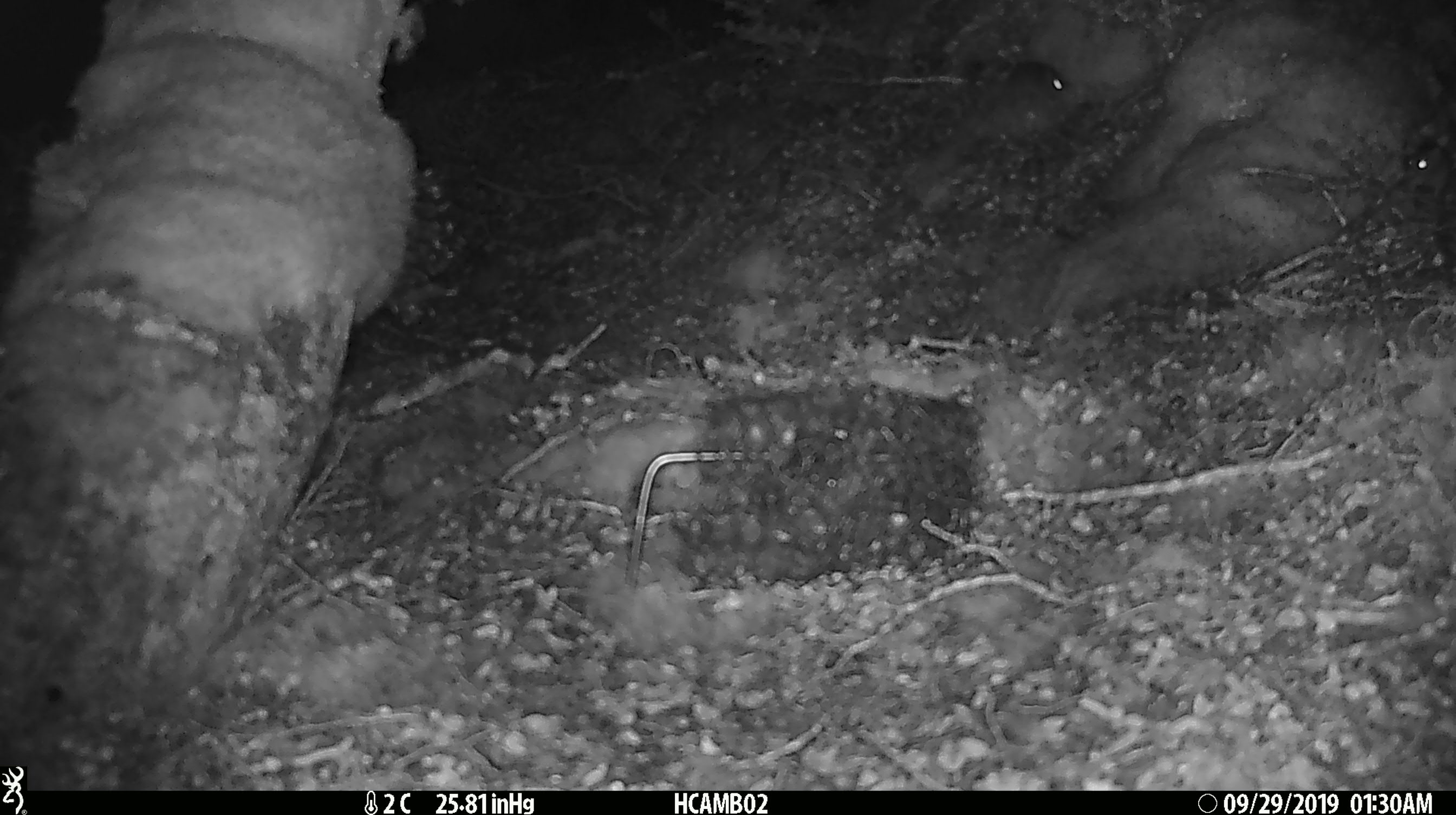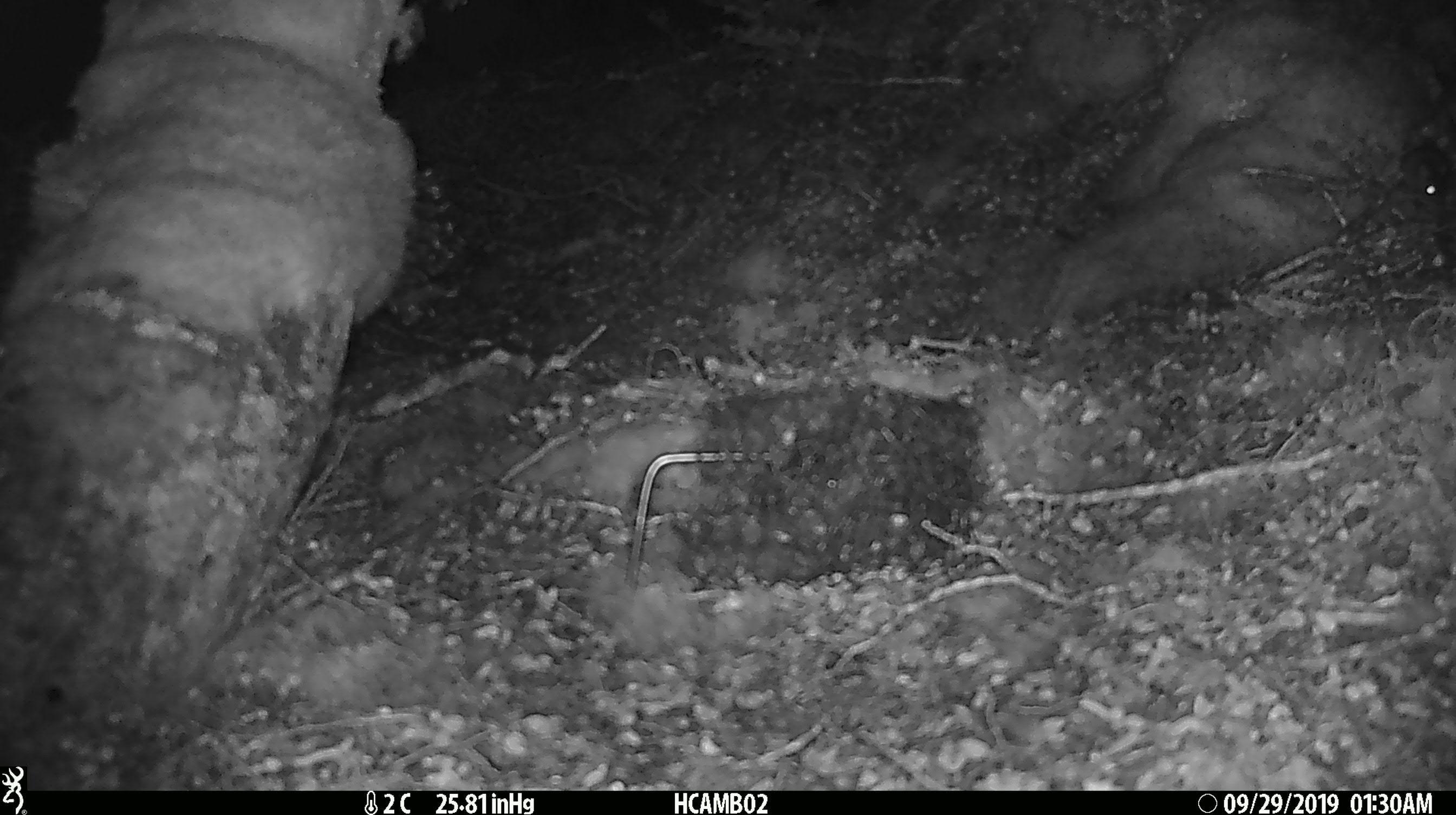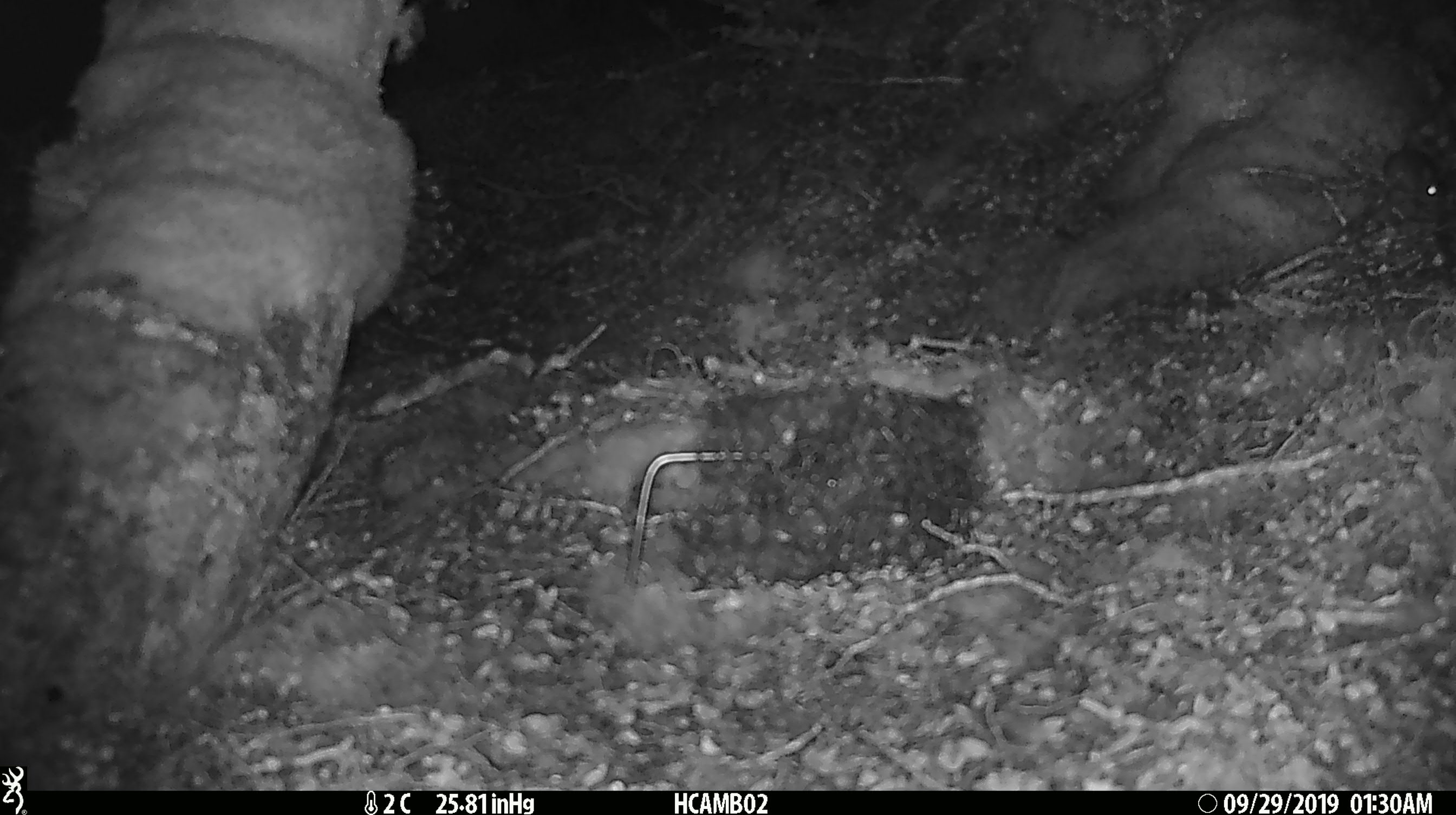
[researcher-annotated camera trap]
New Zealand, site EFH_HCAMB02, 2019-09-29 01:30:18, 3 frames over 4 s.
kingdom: Animalia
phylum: Chordata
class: Mammalia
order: Rodentia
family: Muridae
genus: Mus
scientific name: Mus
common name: mouse